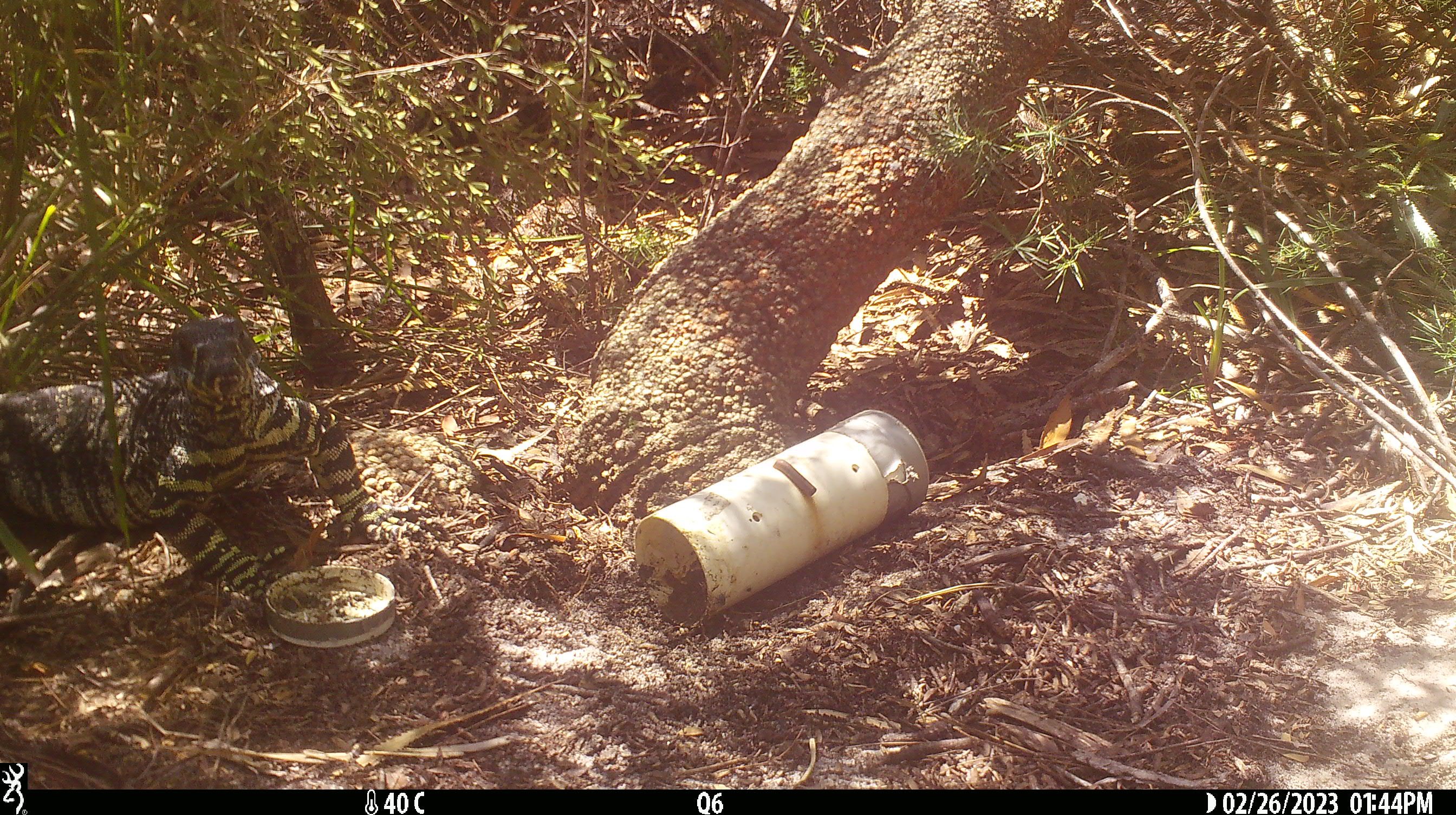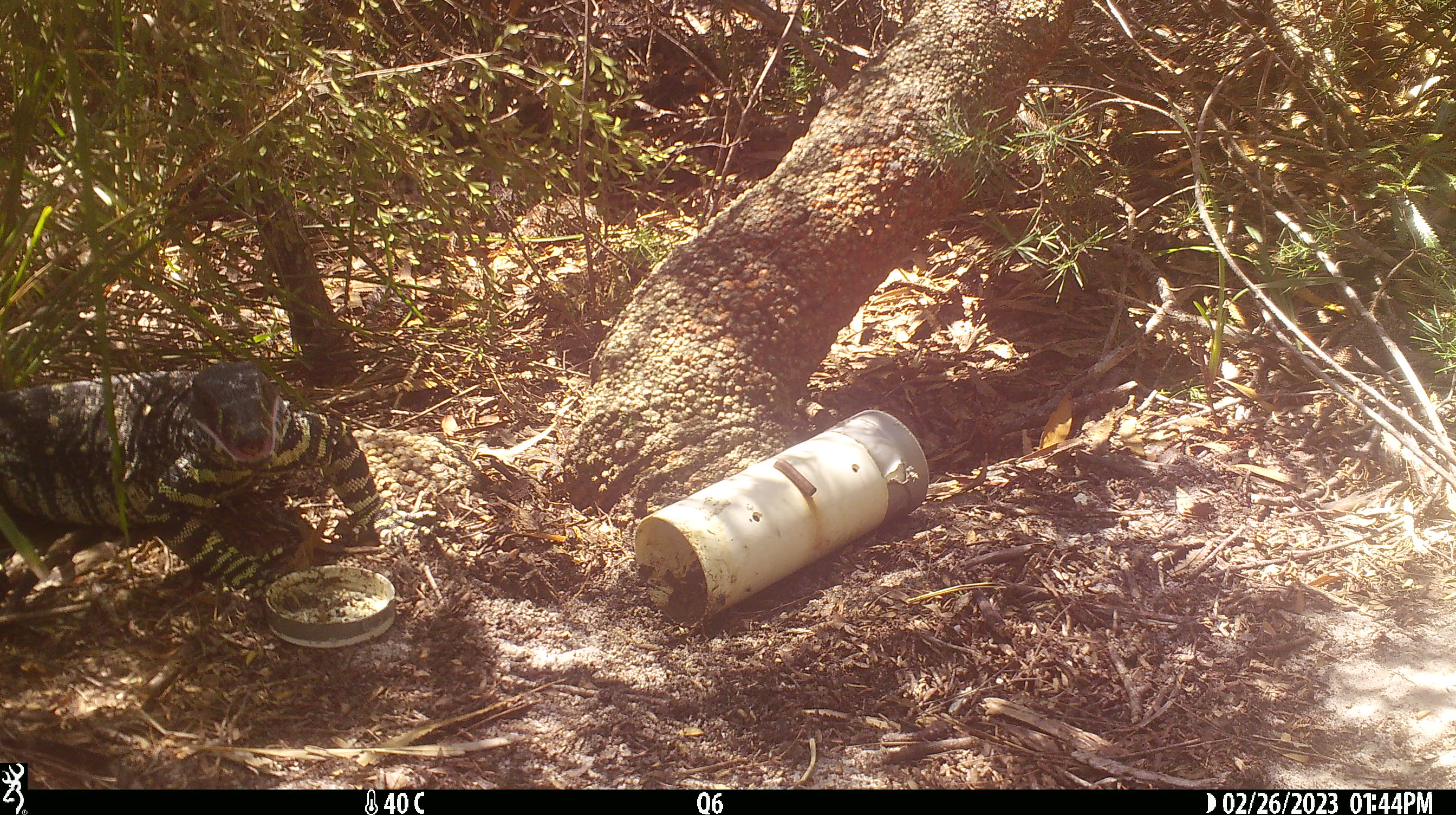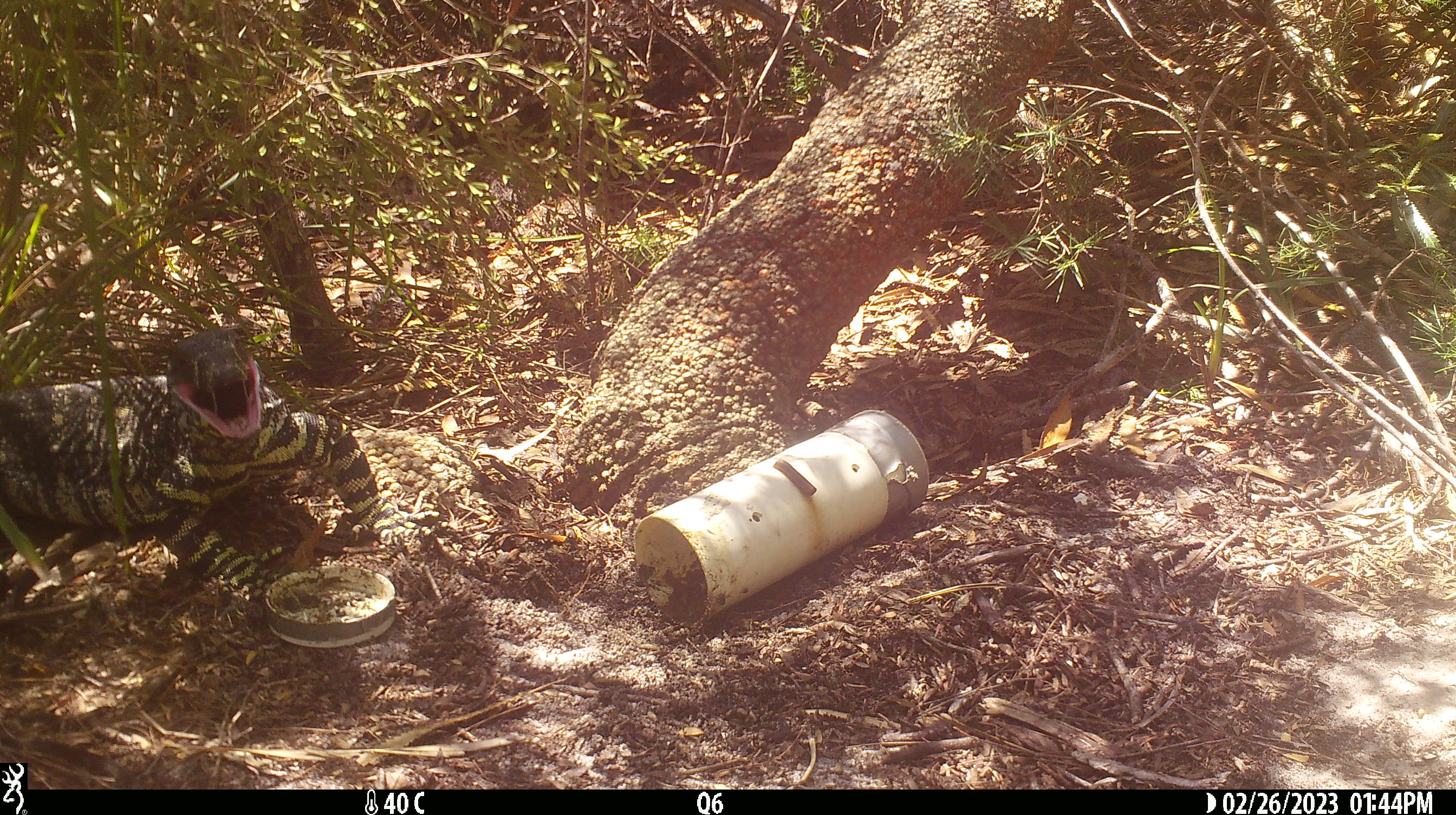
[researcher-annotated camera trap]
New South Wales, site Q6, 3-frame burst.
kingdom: Animalia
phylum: Chordata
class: Reptilia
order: Squamata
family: Varanidae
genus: Varanus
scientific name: Varanus varius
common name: lace monitor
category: goanna